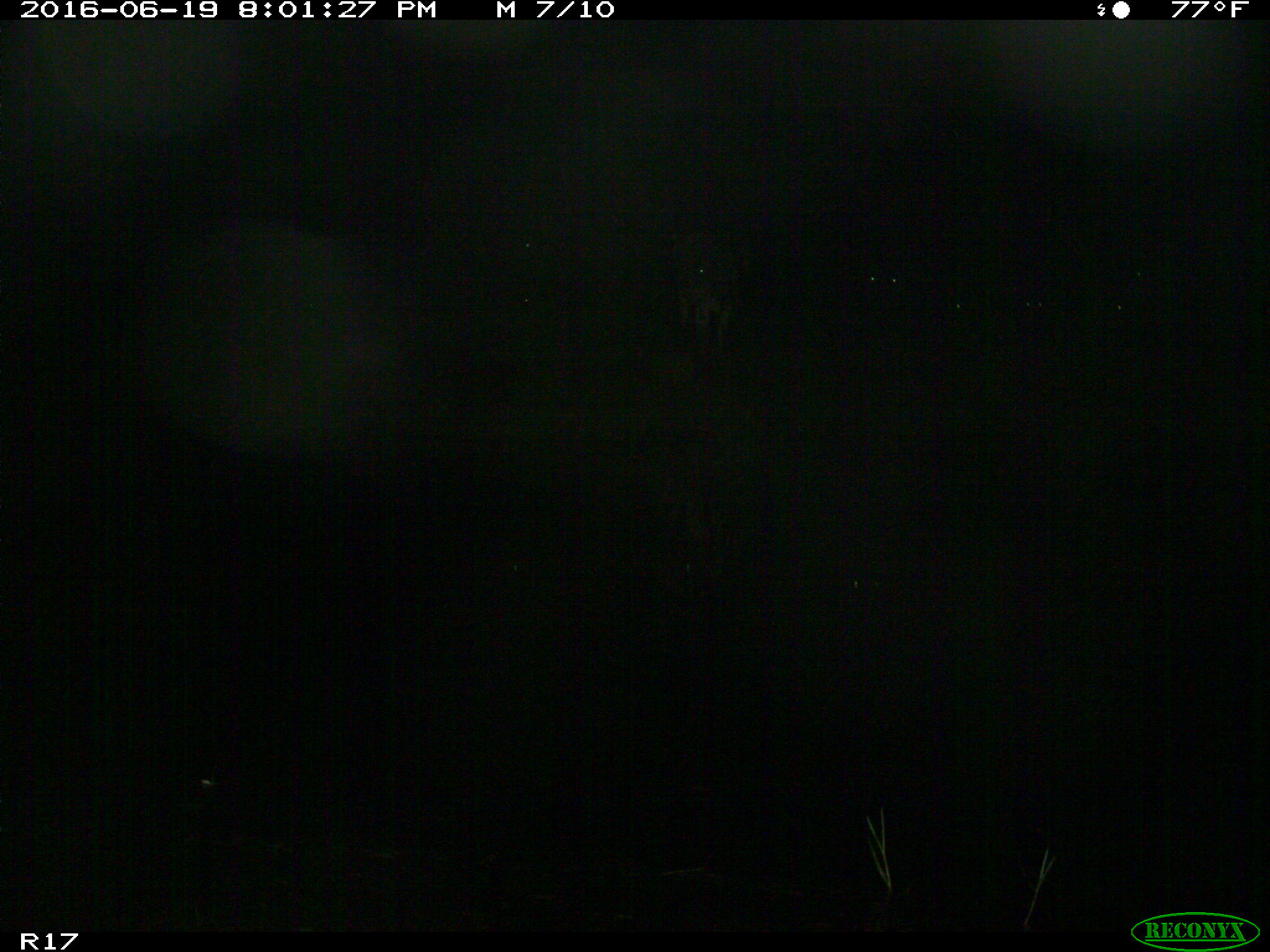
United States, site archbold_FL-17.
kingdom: Animalia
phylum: Chordata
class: Mammalia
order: Artiodactyla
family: Bovidae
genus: Bos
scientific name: Bos taurus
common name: domestic cow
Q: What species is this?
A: Bos taurus (domestic cow).